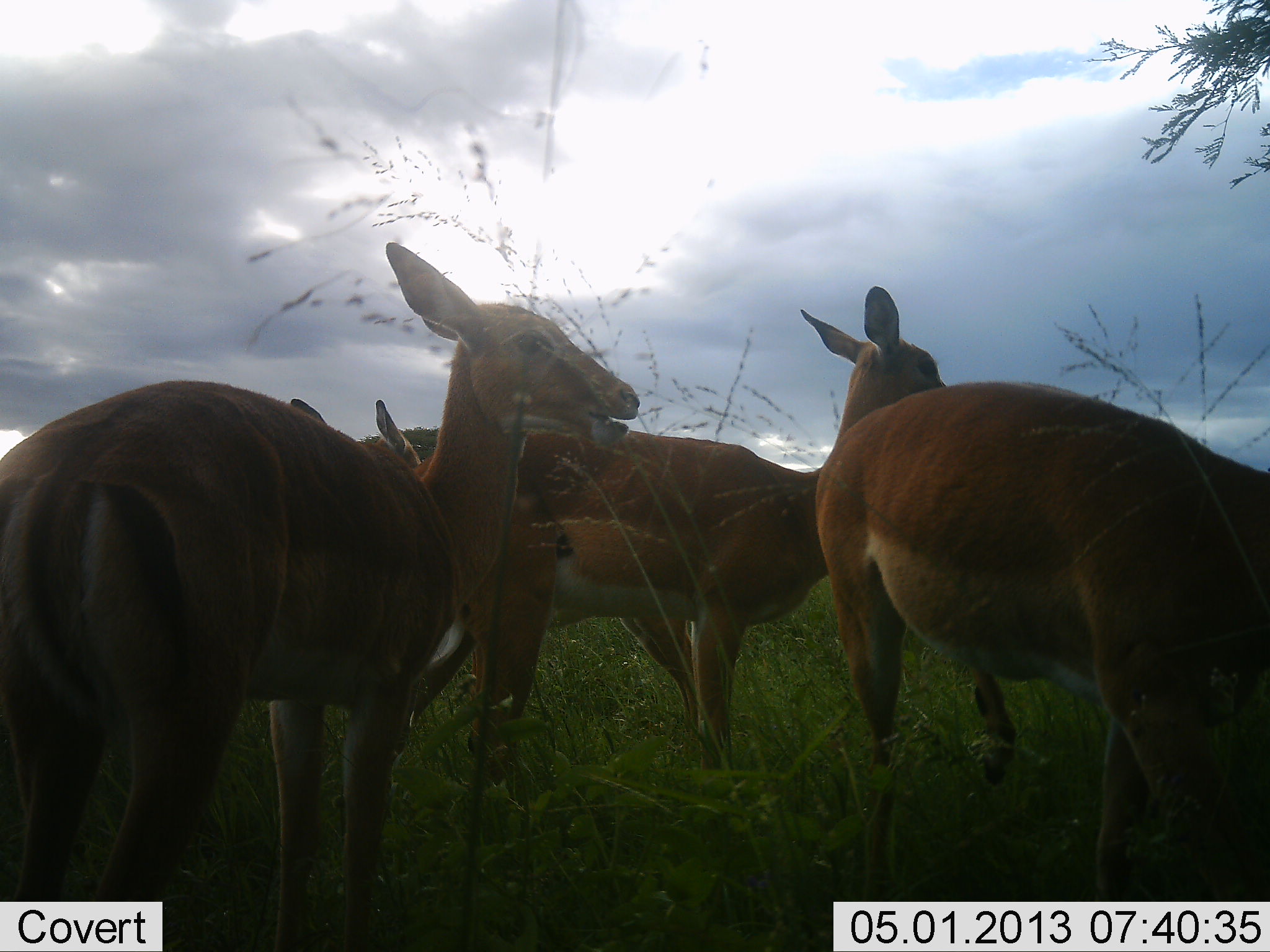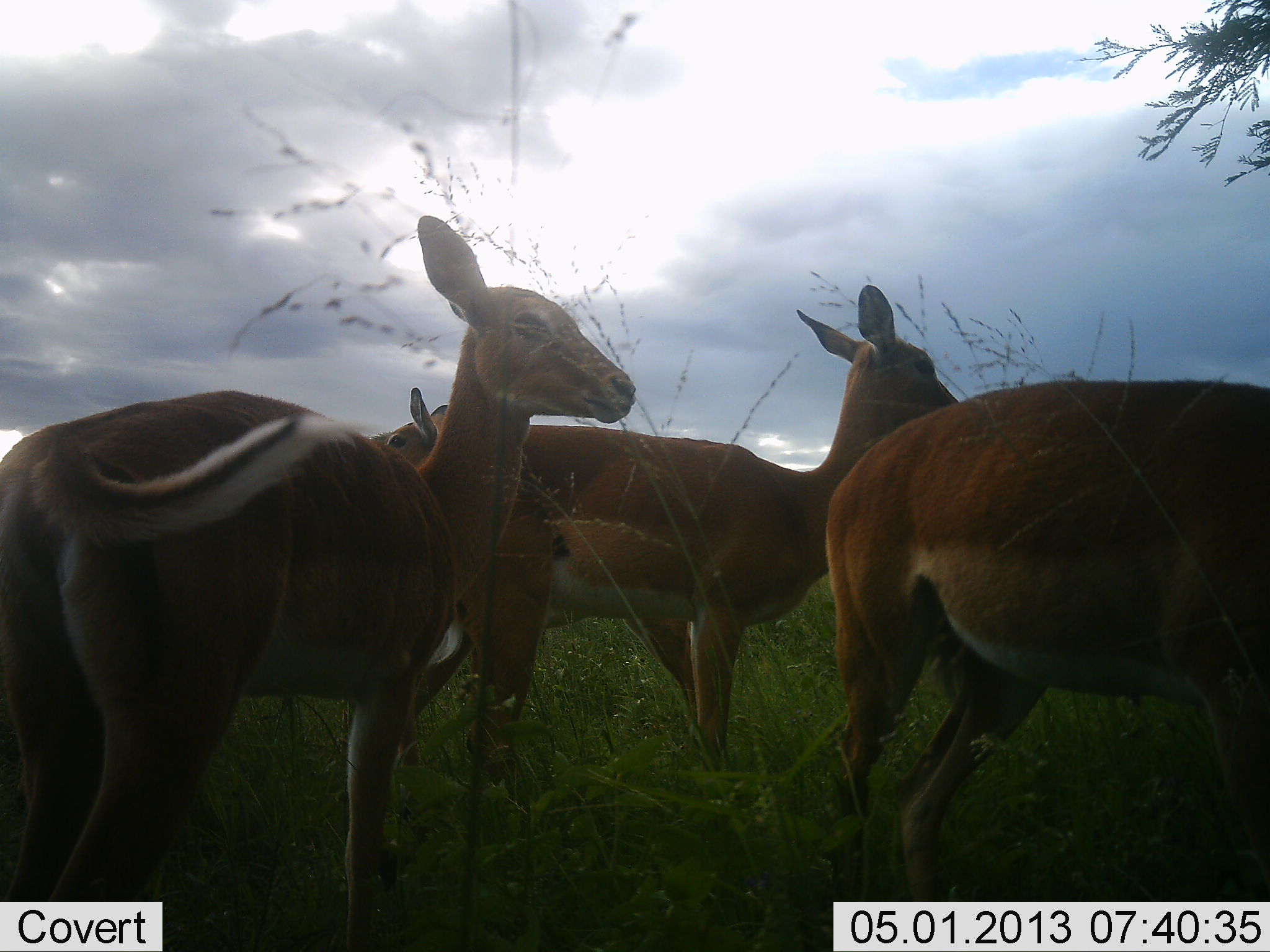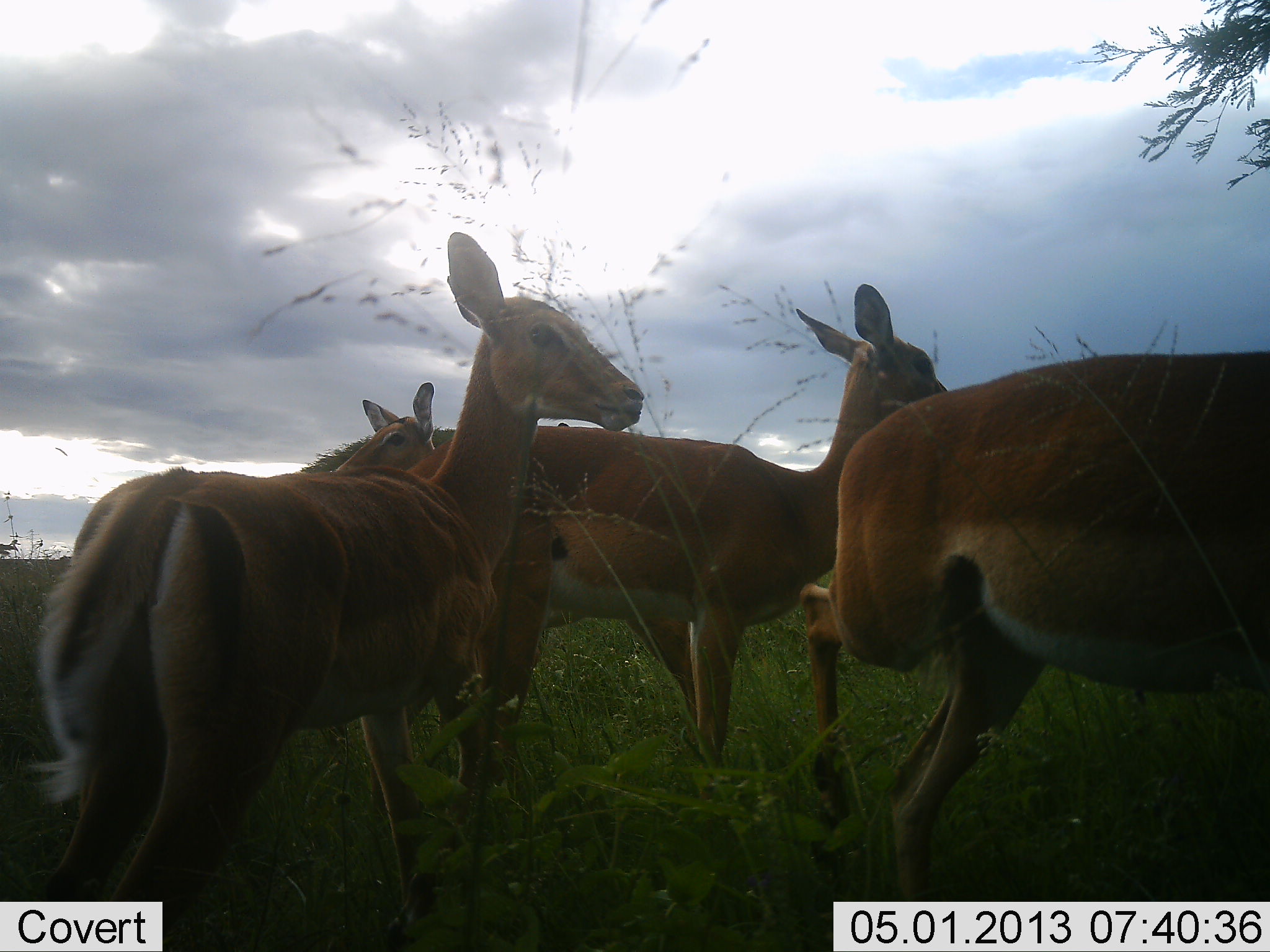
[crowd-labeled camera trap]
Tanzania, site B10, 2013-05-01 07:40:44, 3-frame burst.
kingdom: Animalia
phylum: Chordata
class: Mammalia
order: Artiodactyla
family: Bovidae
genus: Aepyceros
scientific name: Aepyceros melampus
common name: impala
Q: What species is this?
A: Impala (Aepyceros melampus).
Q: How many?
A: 4.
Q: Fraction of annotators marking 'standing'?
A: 100%.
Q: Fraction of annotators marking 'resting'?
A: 0%.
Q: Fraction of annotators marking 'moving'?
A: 30%.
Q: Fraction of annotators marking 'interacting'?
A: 0%.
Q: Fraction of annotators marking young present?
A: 0%.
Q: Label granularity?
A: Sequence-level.